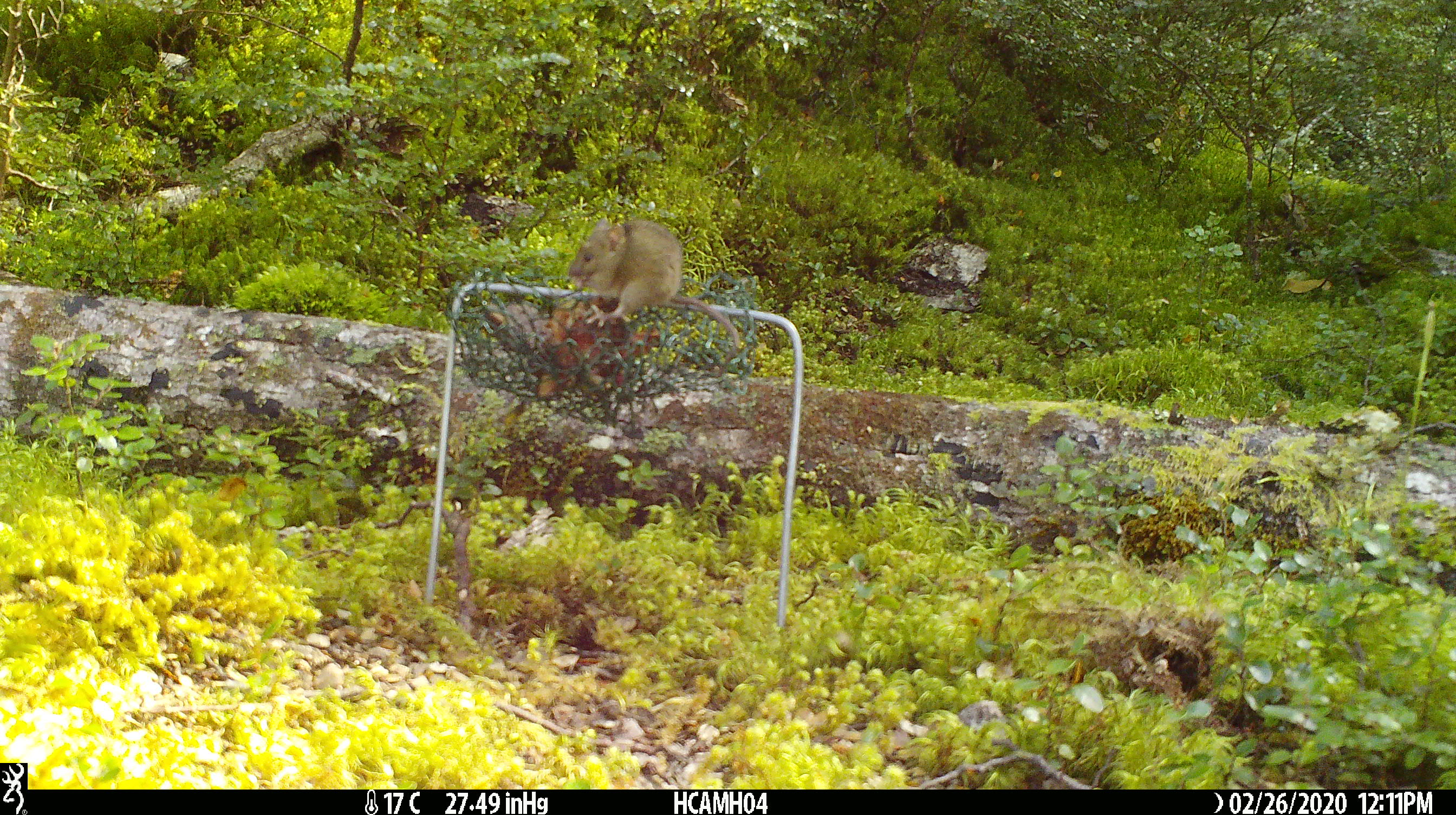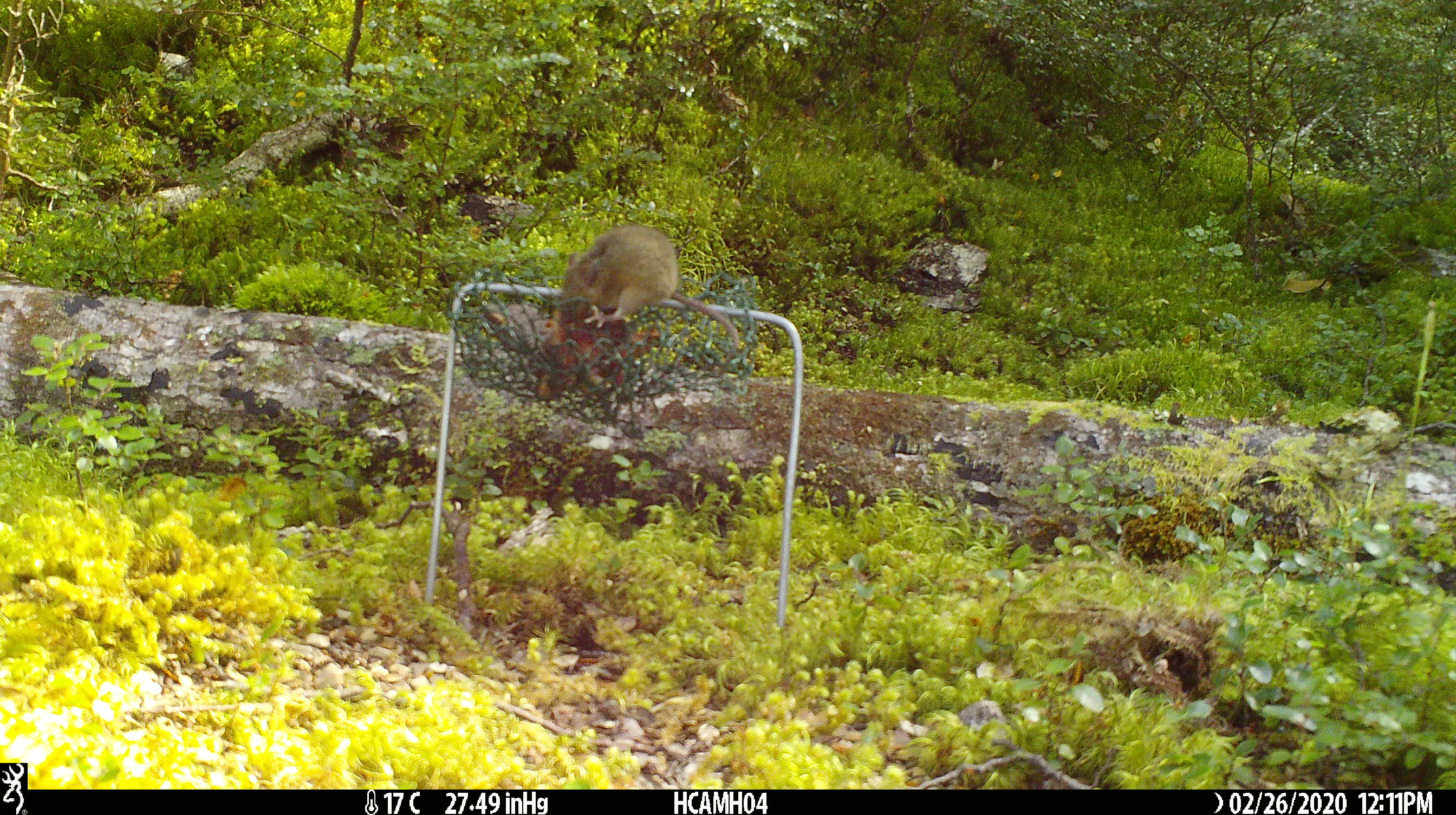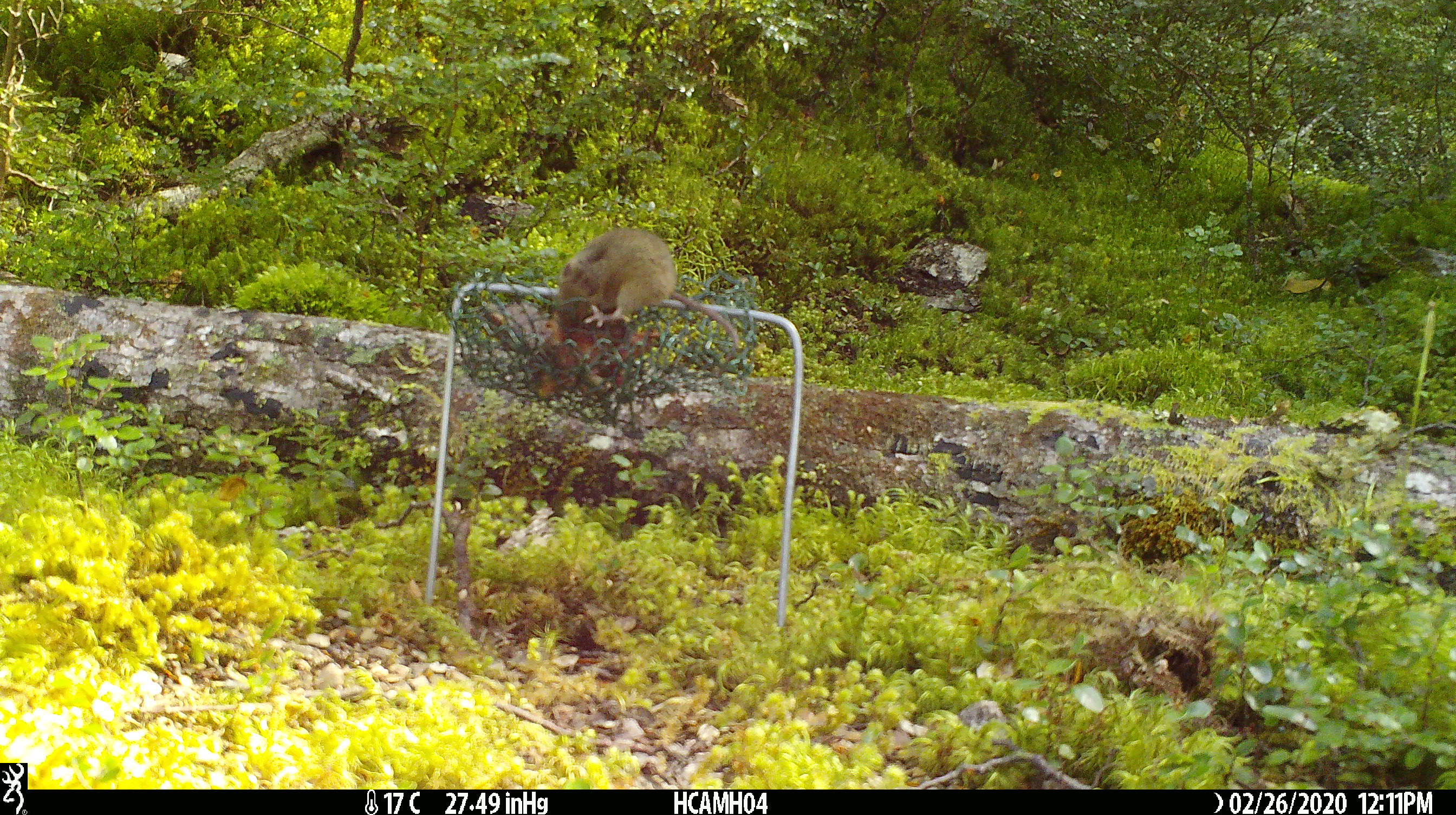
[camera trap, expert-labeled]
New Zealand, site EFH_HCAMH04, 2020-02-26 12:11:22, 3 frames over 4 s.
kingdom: Animalia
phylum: Chordata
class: Mammalia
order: Rodentia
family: Muridae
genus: Mus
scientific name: Mus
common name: mouse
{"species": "mouse (Mus)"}